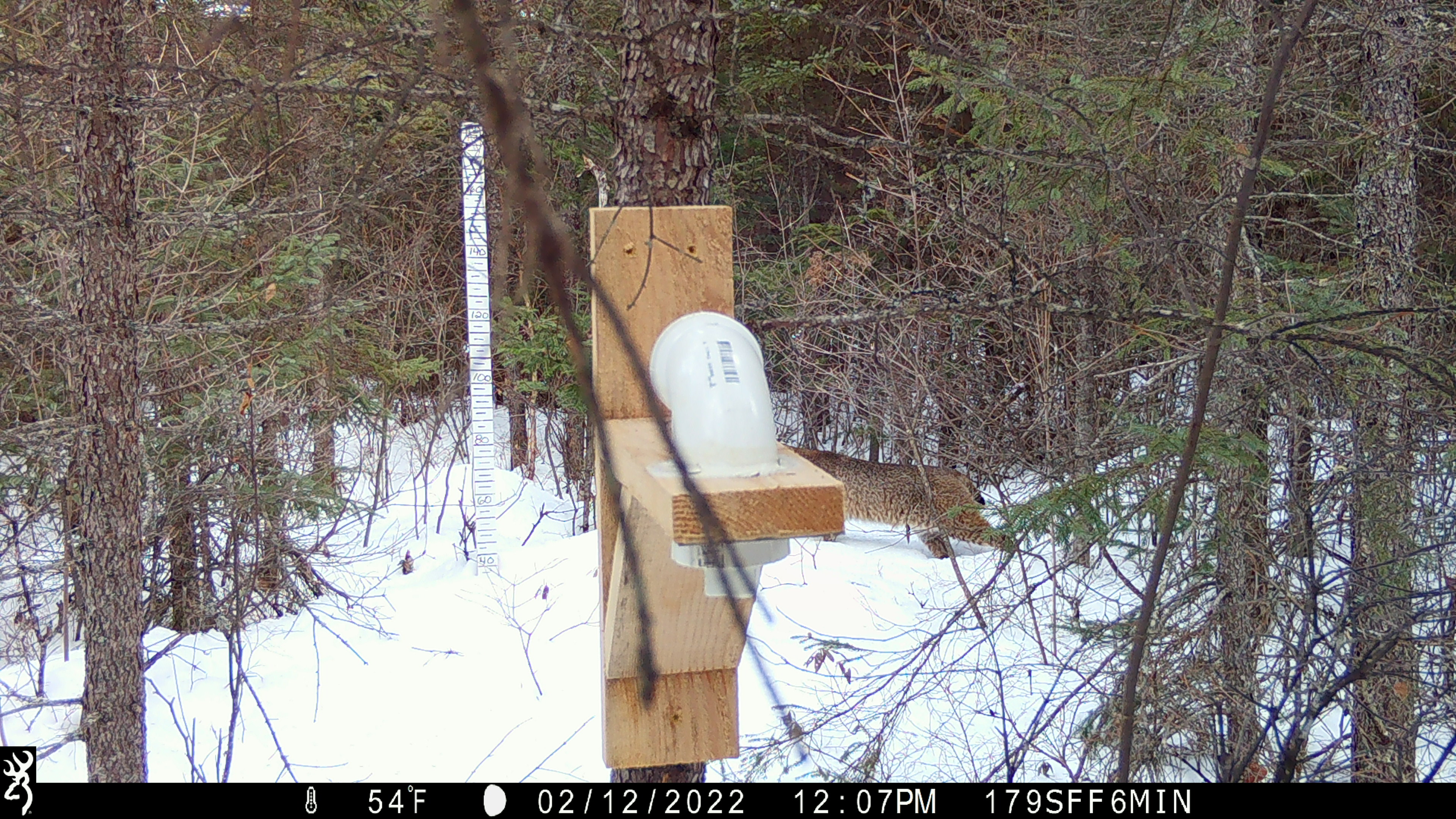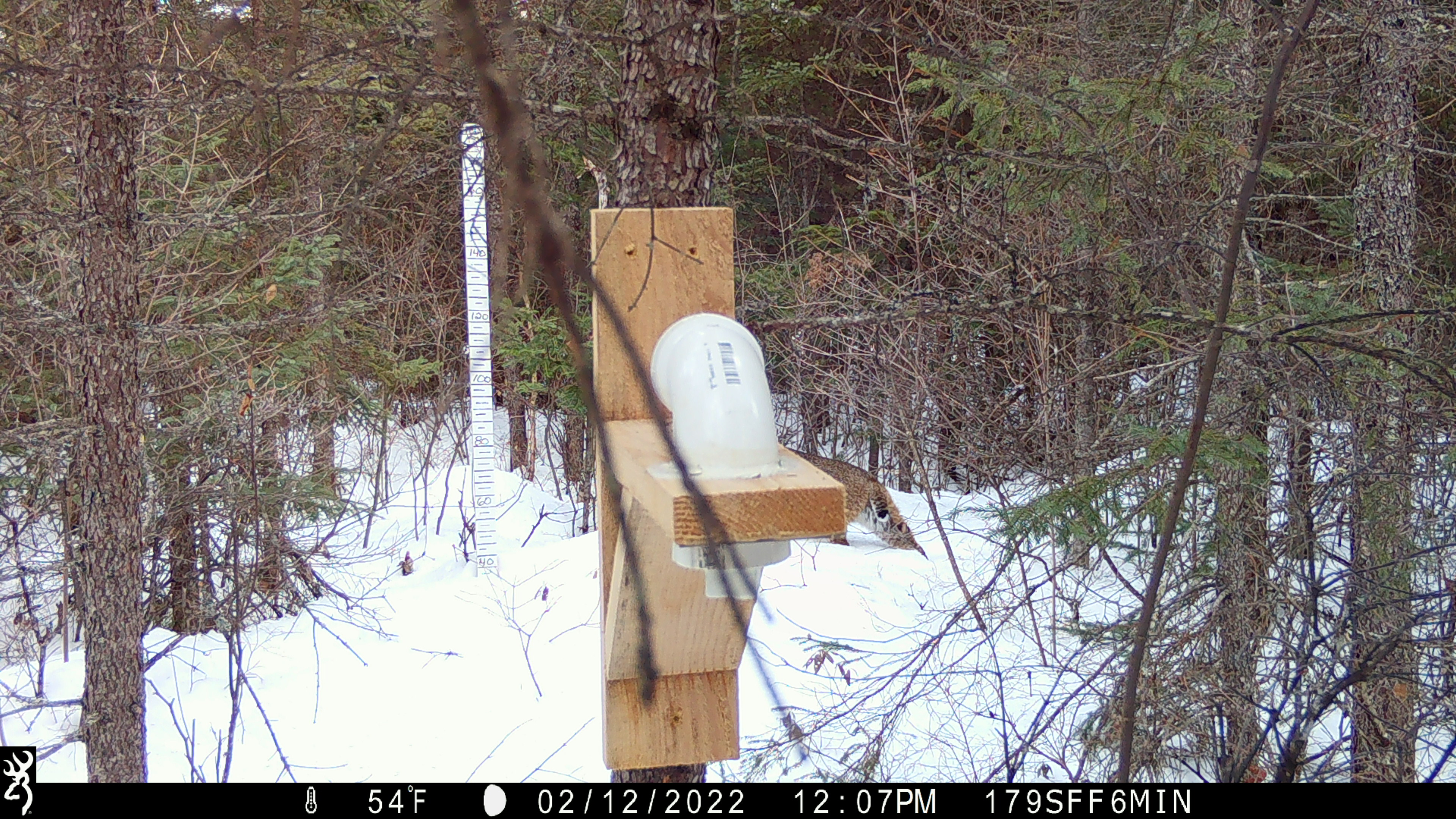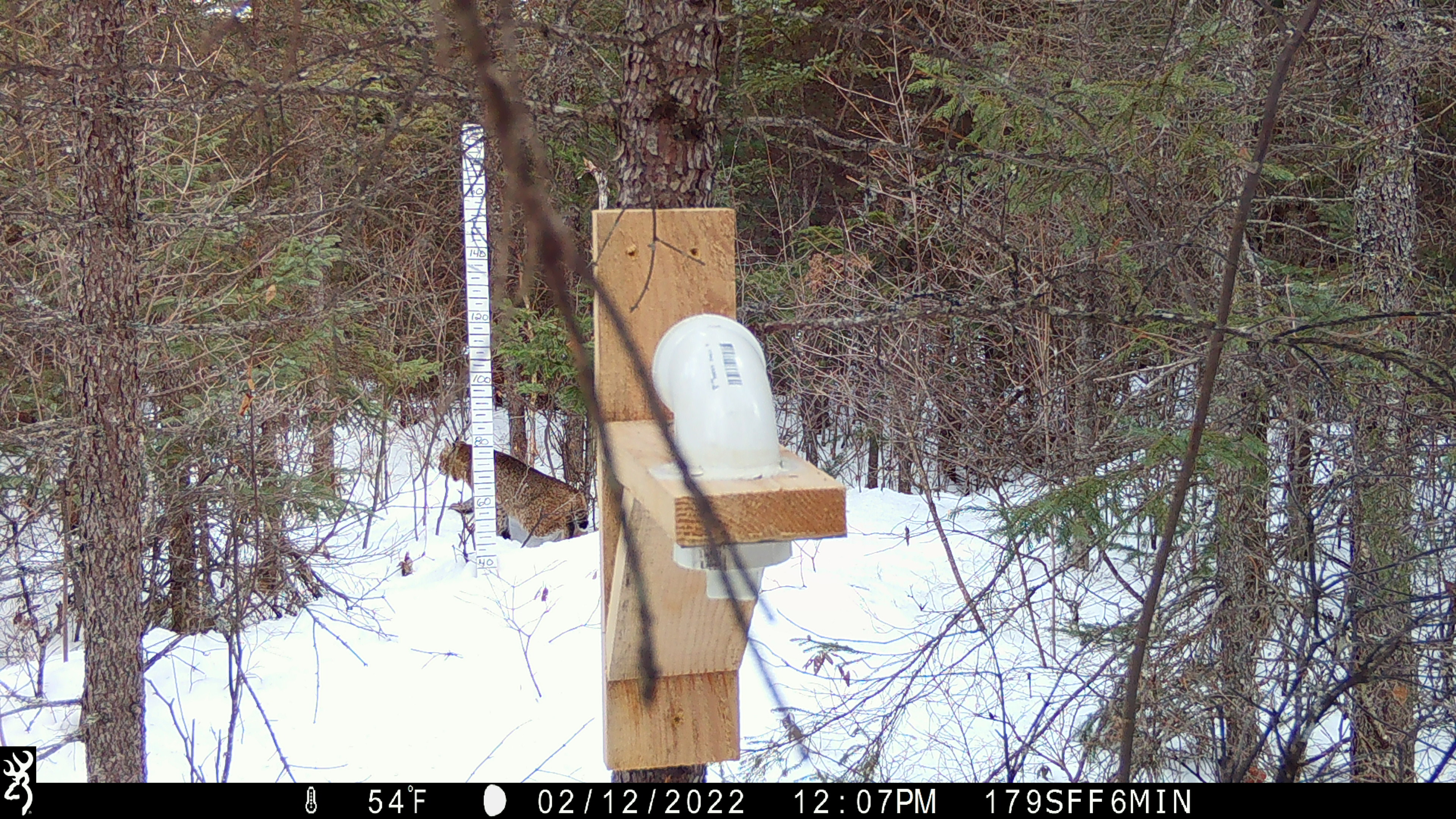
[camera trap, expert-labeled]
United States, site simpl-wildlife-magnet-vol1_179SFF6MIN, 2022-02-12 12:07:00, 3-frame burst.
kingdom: Animalia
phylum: Chordata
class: Mammalia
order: Carnivora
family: Felidae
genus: Lynx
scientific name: Lynx rufus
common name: bobcat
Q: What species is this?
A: Bobcat (Lynx rufus).